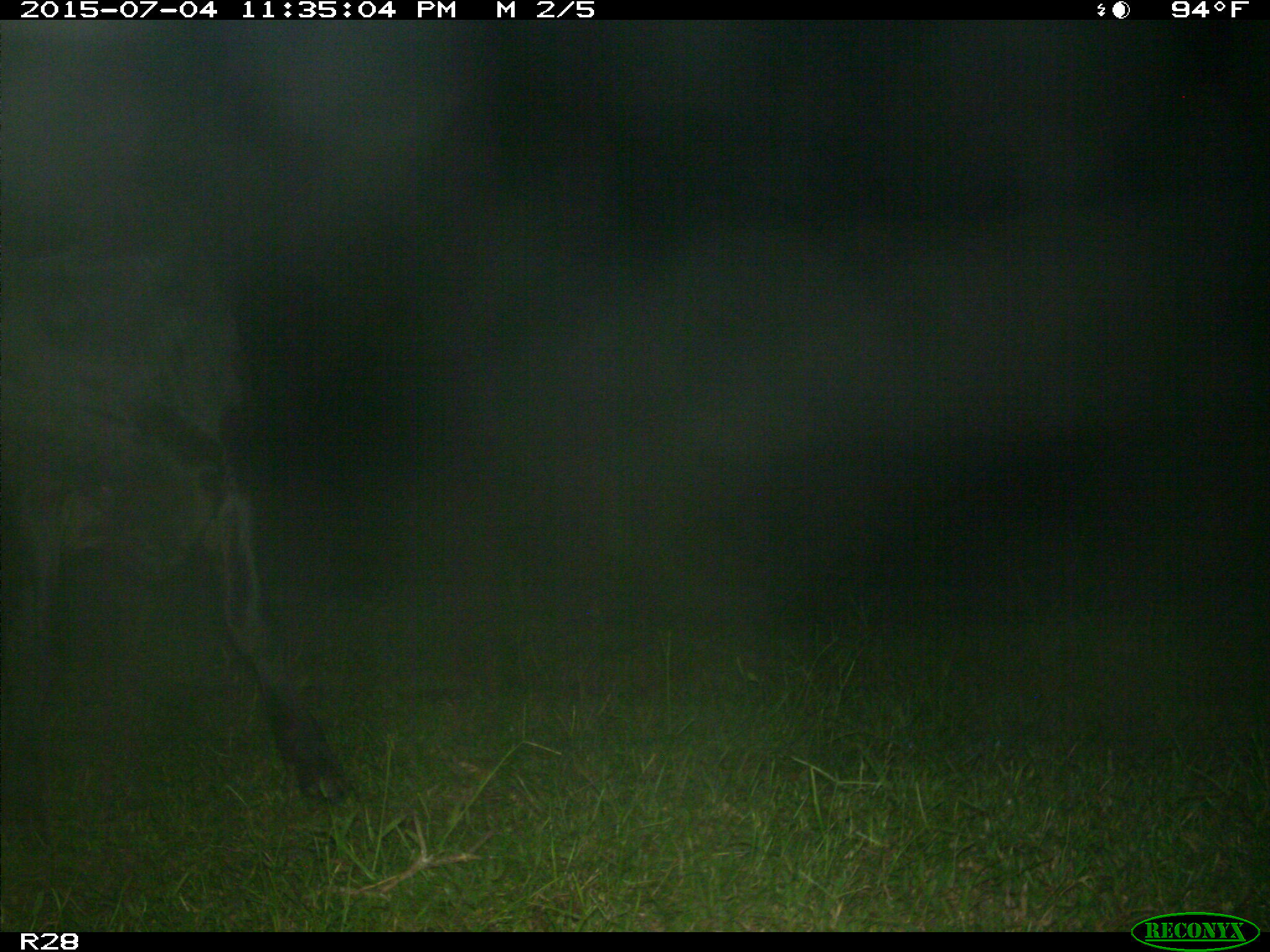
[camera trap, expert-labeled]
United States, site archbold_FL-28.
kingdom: Animalia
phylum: Chordata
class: Mammalia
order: Artiodactyla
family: Bovidae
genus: Bos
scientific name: Bos taurus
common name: domestic cow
Bos taurus (domestic cow).